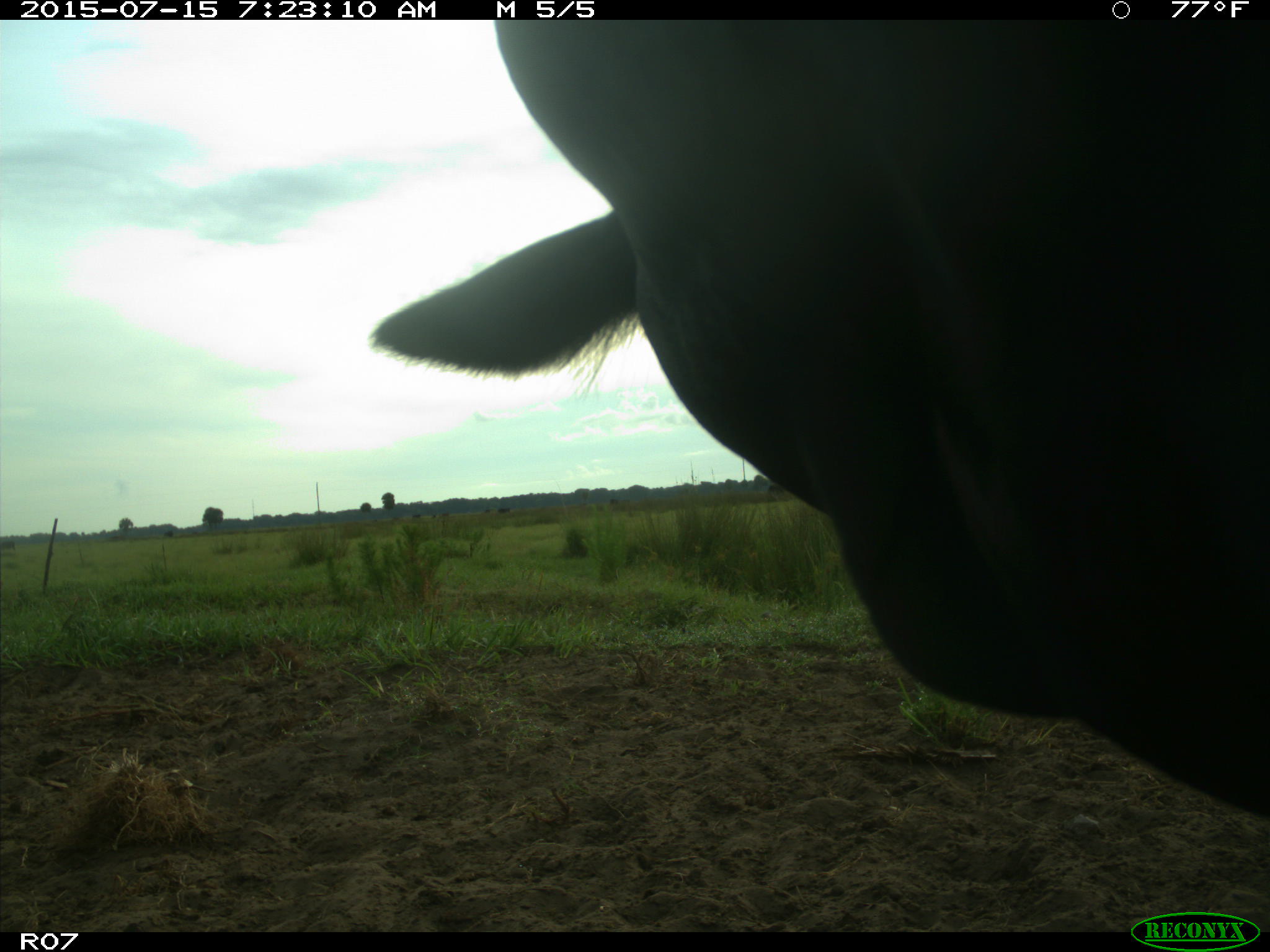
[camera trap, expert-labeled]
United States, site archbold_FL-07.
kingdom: Animalia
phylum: Chordata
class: Mammalia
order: Artiodactyla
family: Bovidae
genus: Bos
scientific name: Bos taurus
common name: domestic cow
Bos taurus (domestic cow).